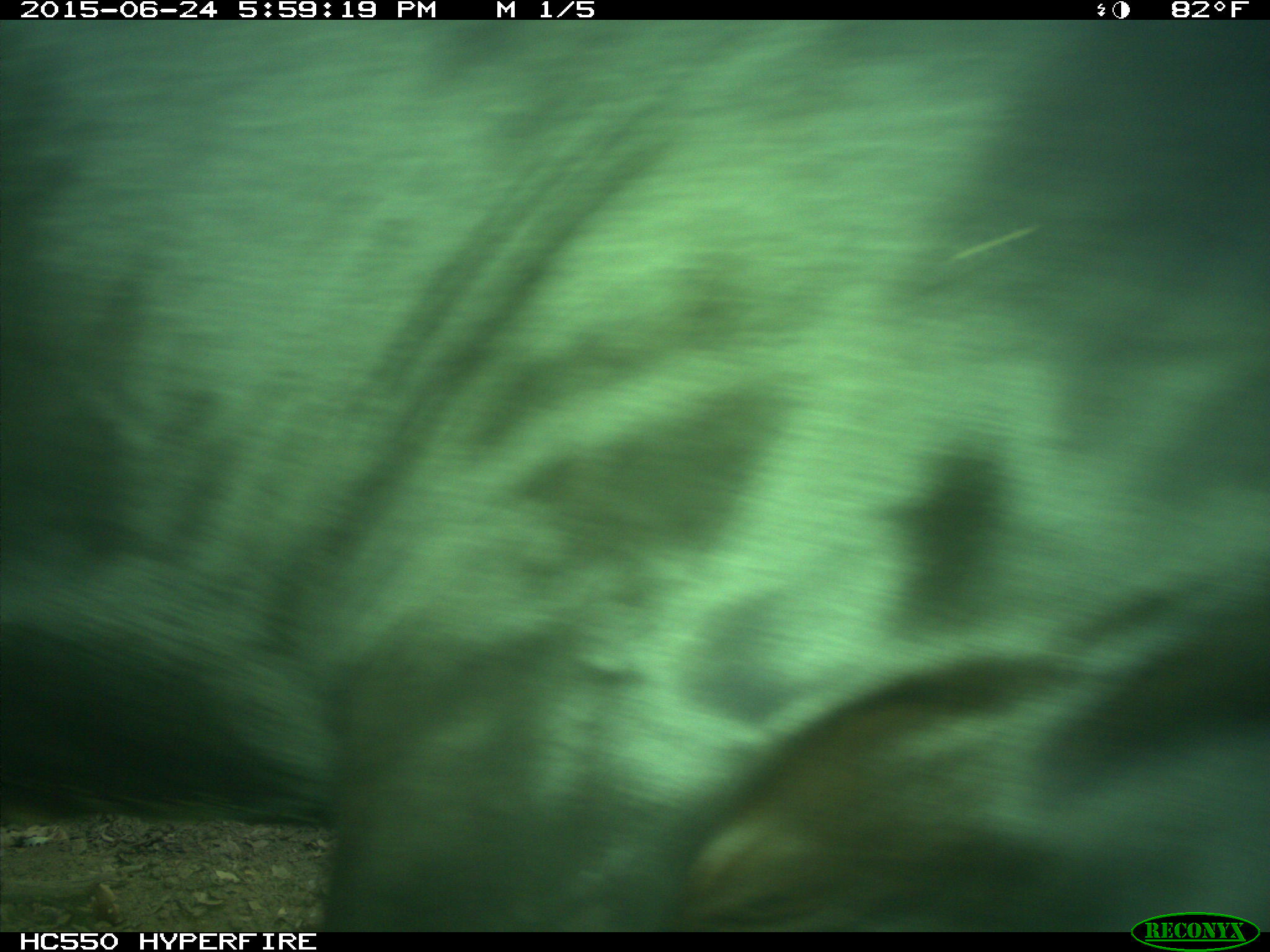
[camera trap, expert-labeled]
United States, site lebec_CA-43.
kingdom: Animalia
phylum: Chordata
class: Mammalia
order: Artiodactyla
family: Bovidae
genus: Bos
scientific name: Bos taurus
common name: domestic cow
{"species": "Bos taurus (domestic cow)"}